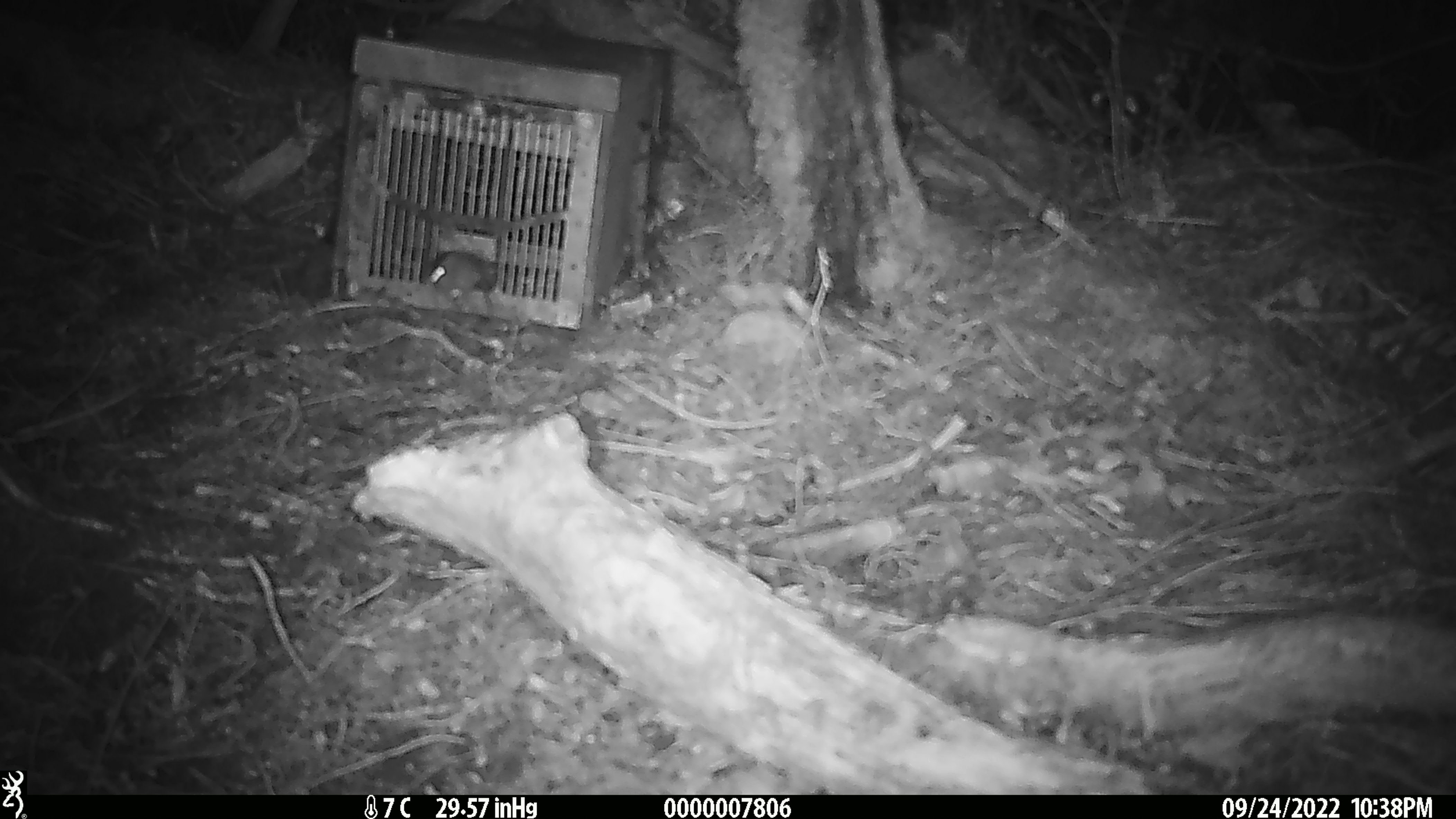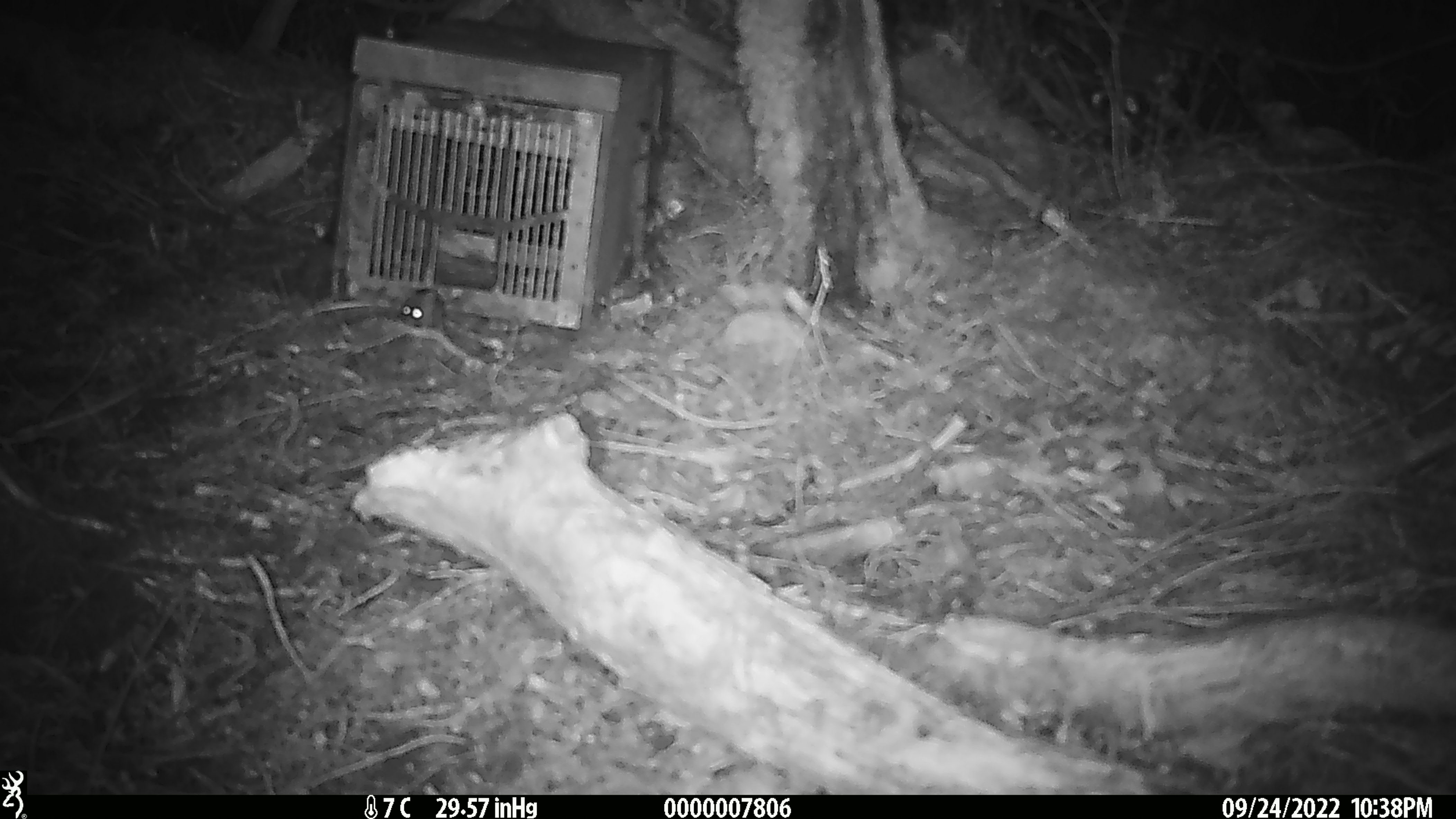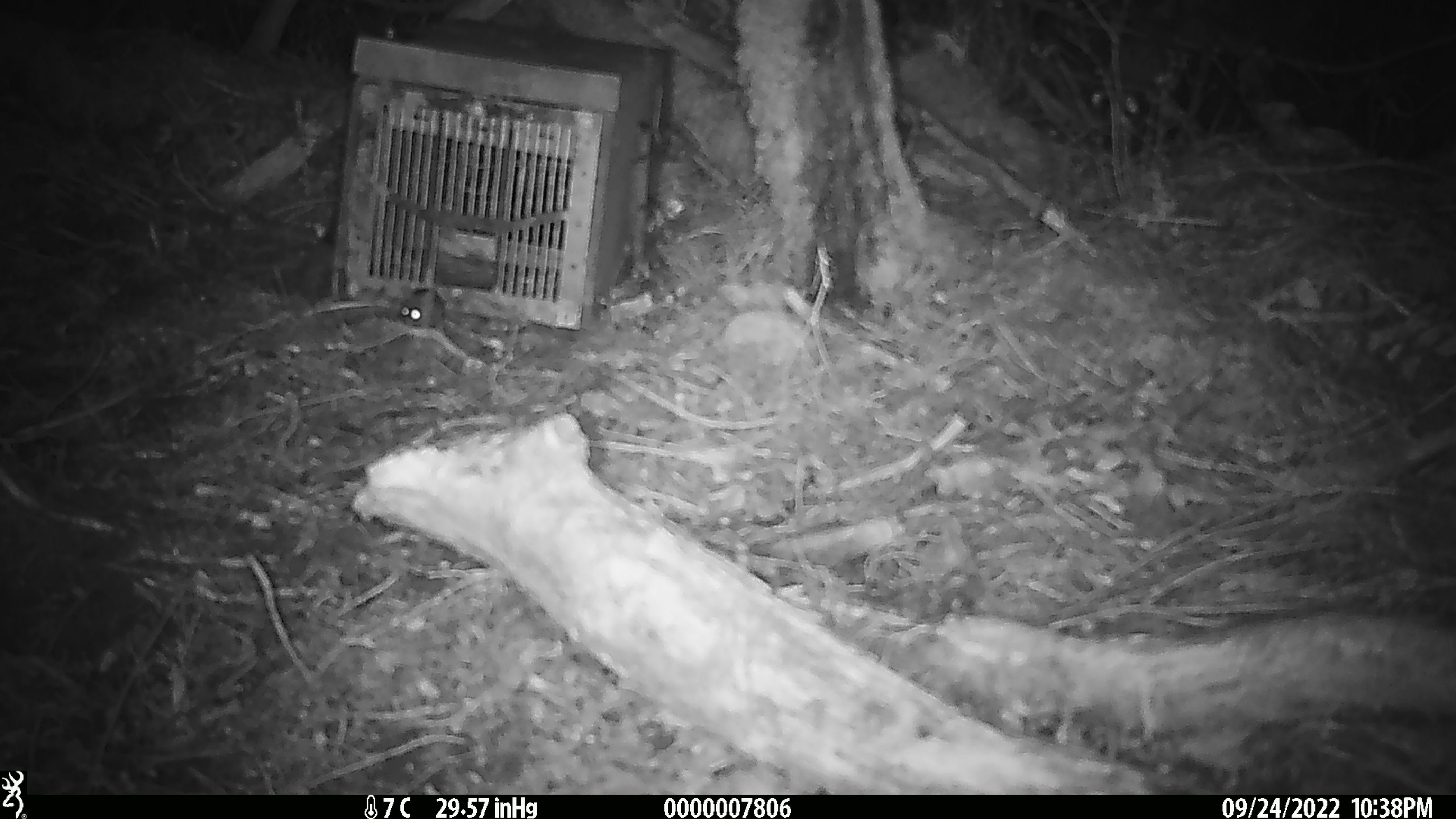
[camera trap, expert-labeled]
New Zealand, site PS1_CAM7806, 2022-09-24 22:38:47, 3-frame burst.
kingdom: Animalia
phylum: Chordata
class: Mammalia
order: Rodentia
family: Muridae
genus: Mus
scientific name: Mus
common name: mouse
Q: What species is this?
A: Mouse (Mus).